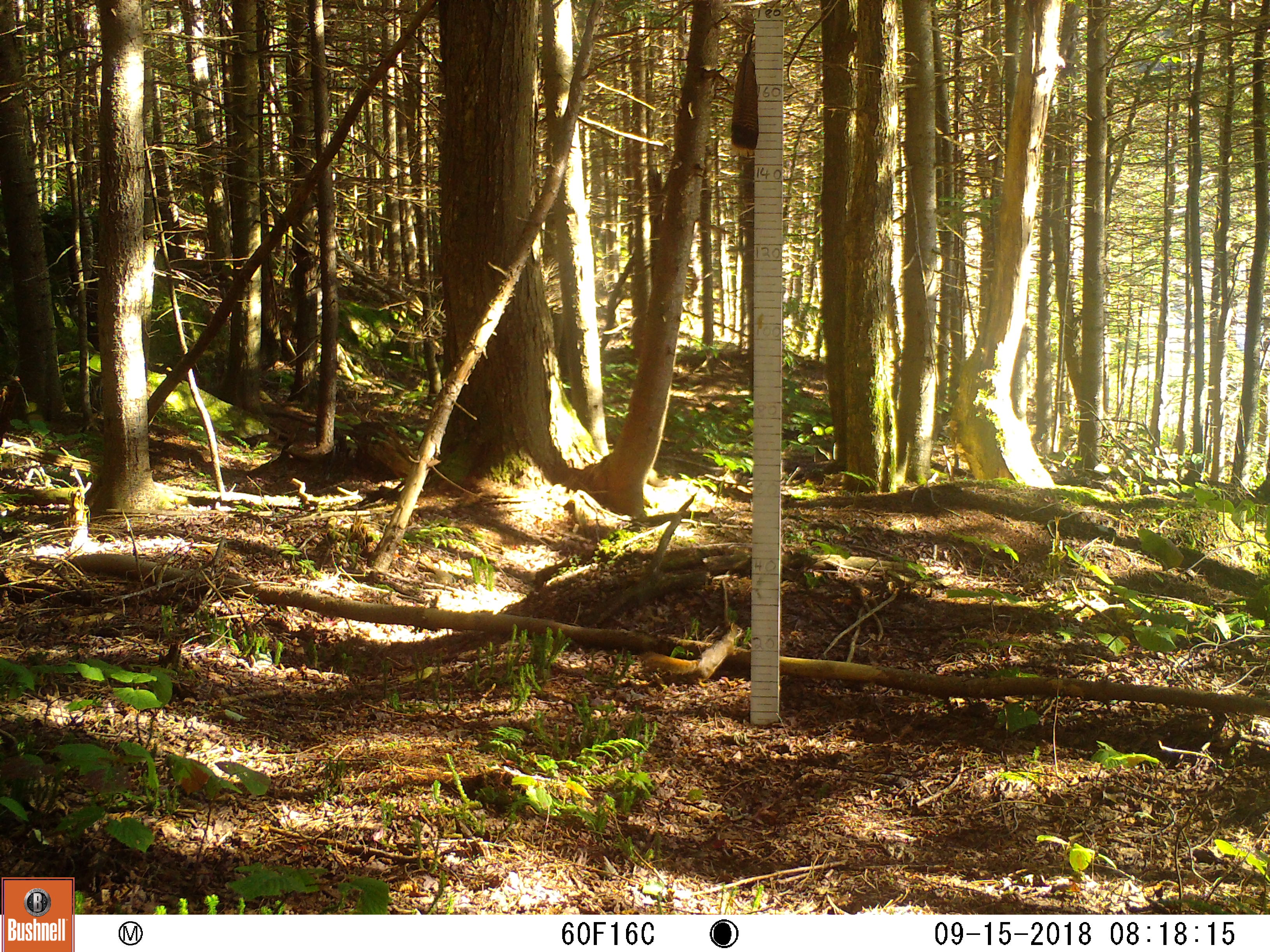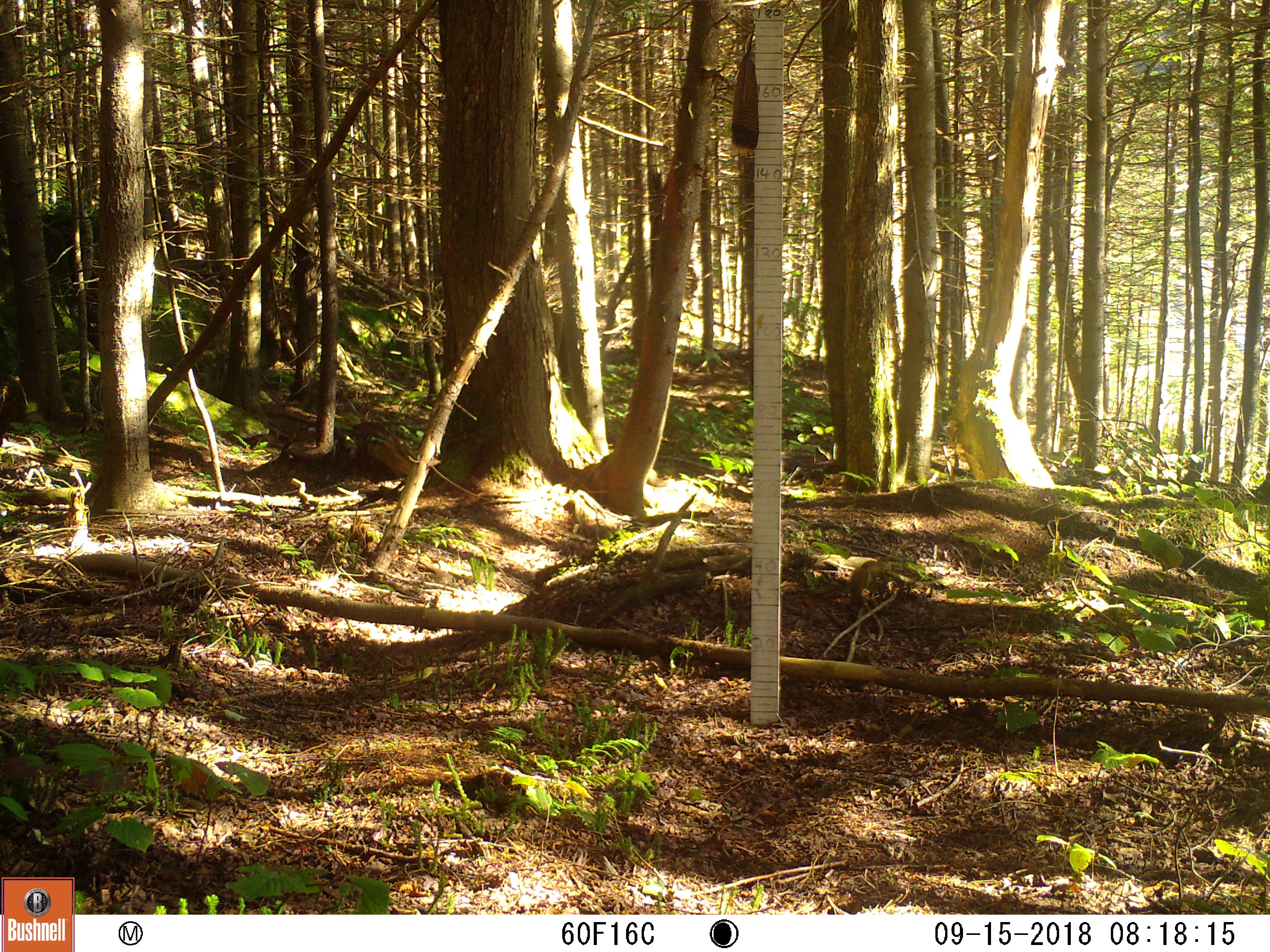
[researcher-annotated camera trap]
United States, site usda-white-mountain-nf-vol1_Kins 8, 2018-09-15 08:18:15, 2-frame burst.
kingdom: Animalia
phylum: Chordata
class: Mammalia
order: Rodentia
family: Sciuridae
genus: Tamiasciurus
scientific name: Tamiasciurus hudsonicus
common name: red squirrel